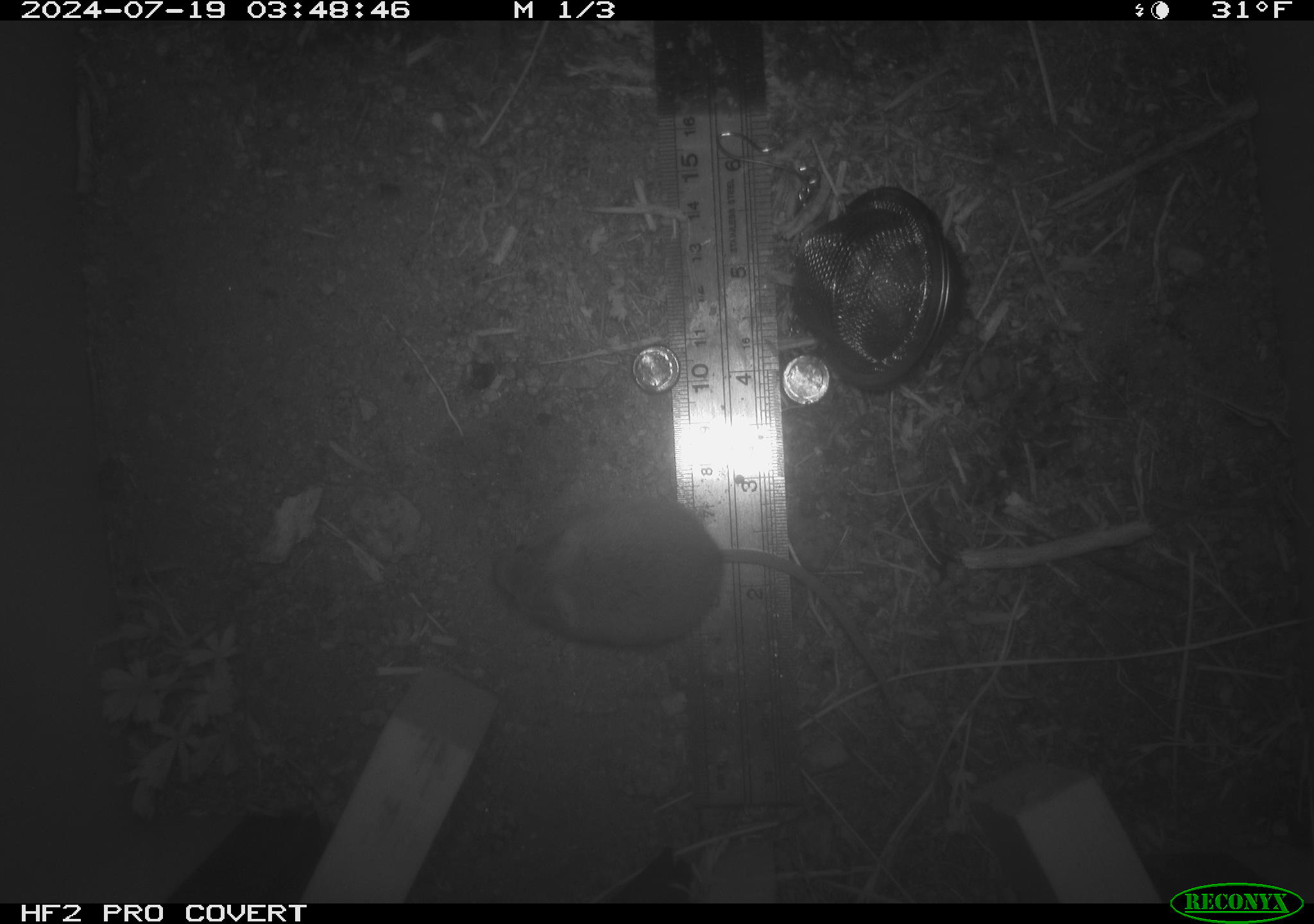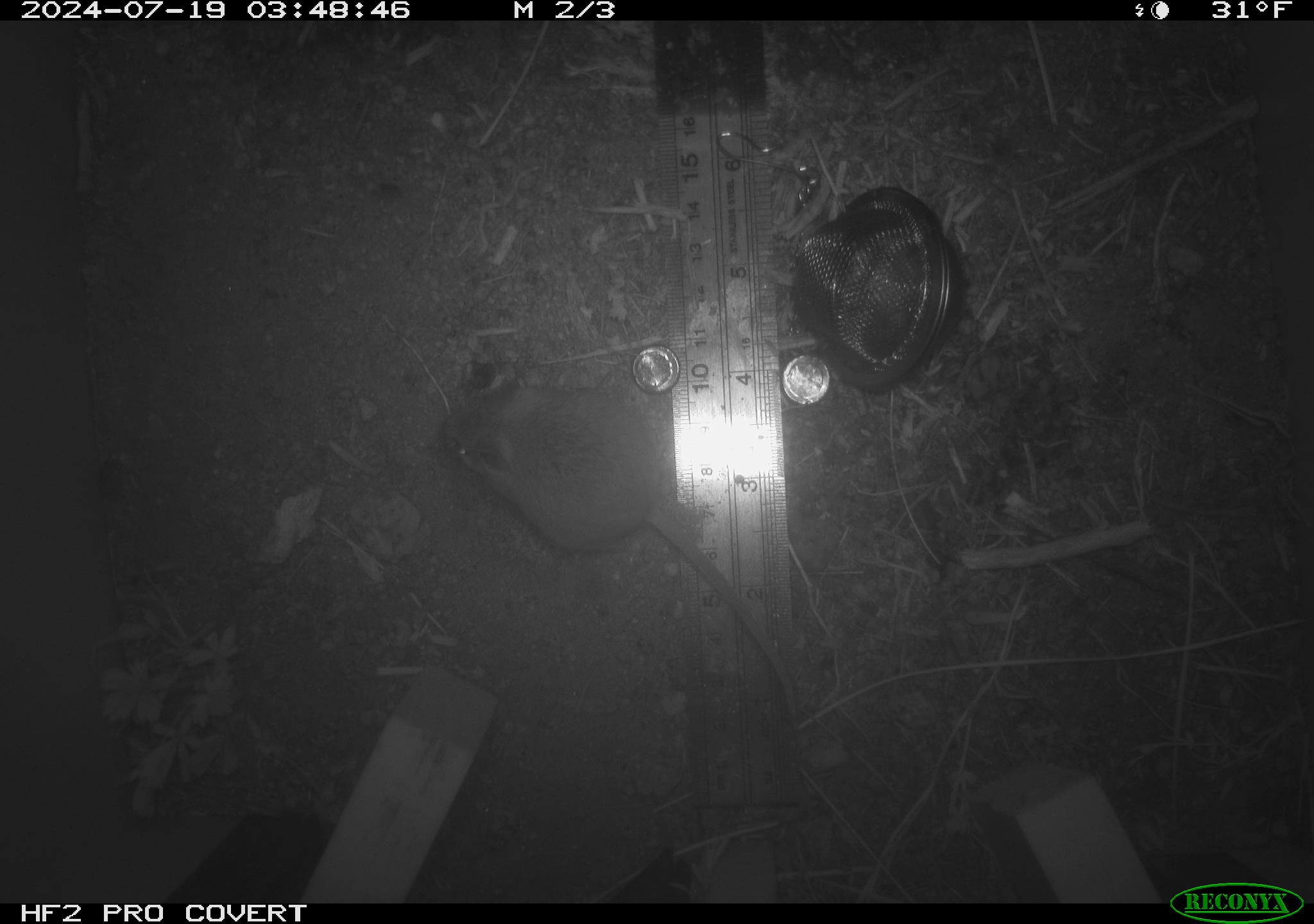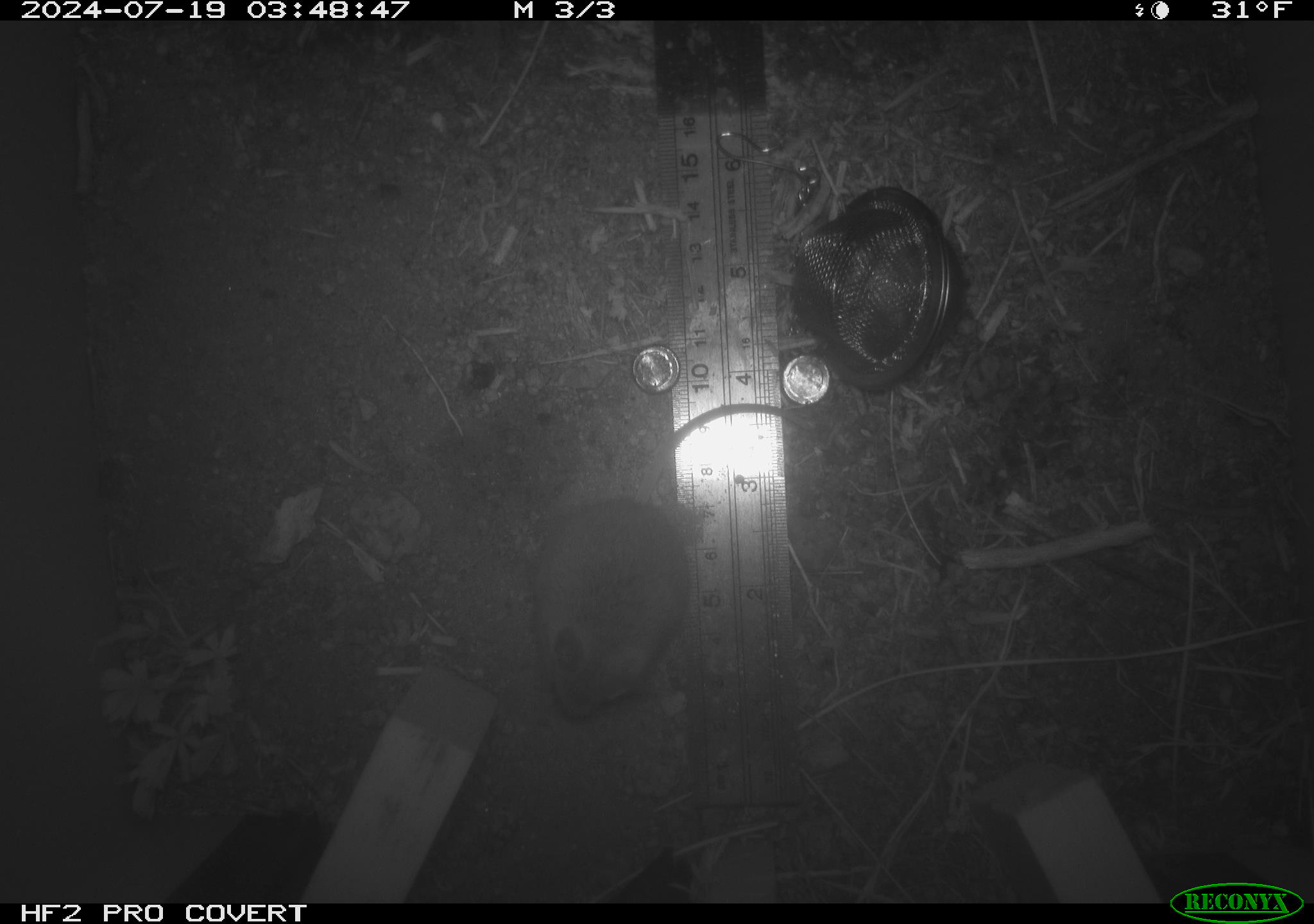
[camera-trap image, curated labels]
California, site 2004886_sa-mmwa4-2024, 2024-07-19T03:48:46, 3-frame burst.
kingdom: Animalia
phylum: Chordata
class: Mammalia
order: Rodentia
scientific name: Rodentia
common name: mouse species